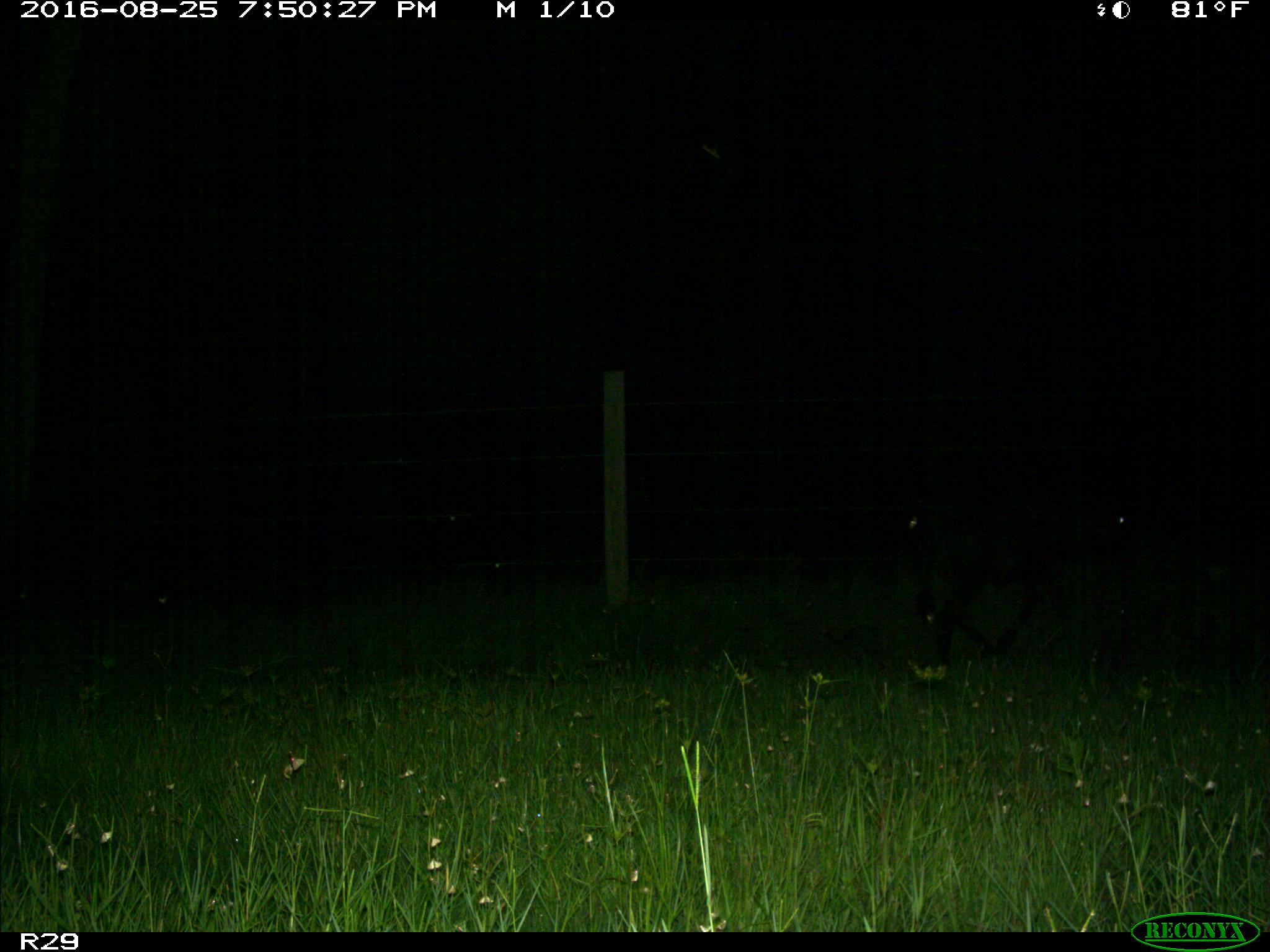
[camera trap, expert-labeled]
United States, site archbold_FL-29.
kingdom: Animalia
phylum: Chordata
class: Mammalia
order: Artiodactyla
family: Bovidae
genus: Bos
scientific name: Bos taurus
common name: domestic cow